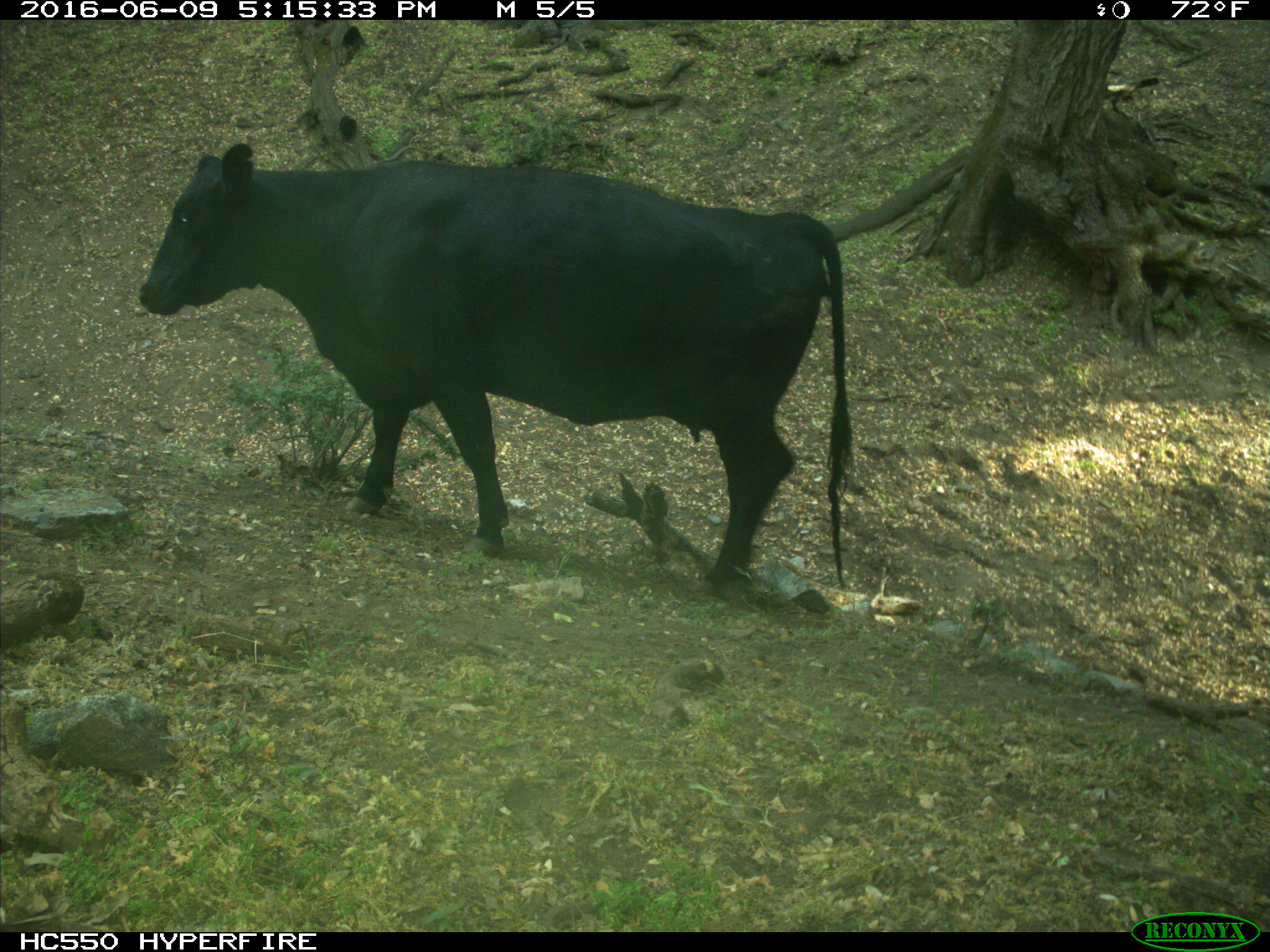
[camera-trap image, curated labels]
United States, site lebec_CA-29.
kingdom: Animalia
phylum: Chordata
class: Mammalia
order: Artiodactyla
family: Bovidae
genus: Bos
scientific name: Bos taurus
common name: domestic cow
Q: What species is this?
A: Bos taurus (domestic cow).